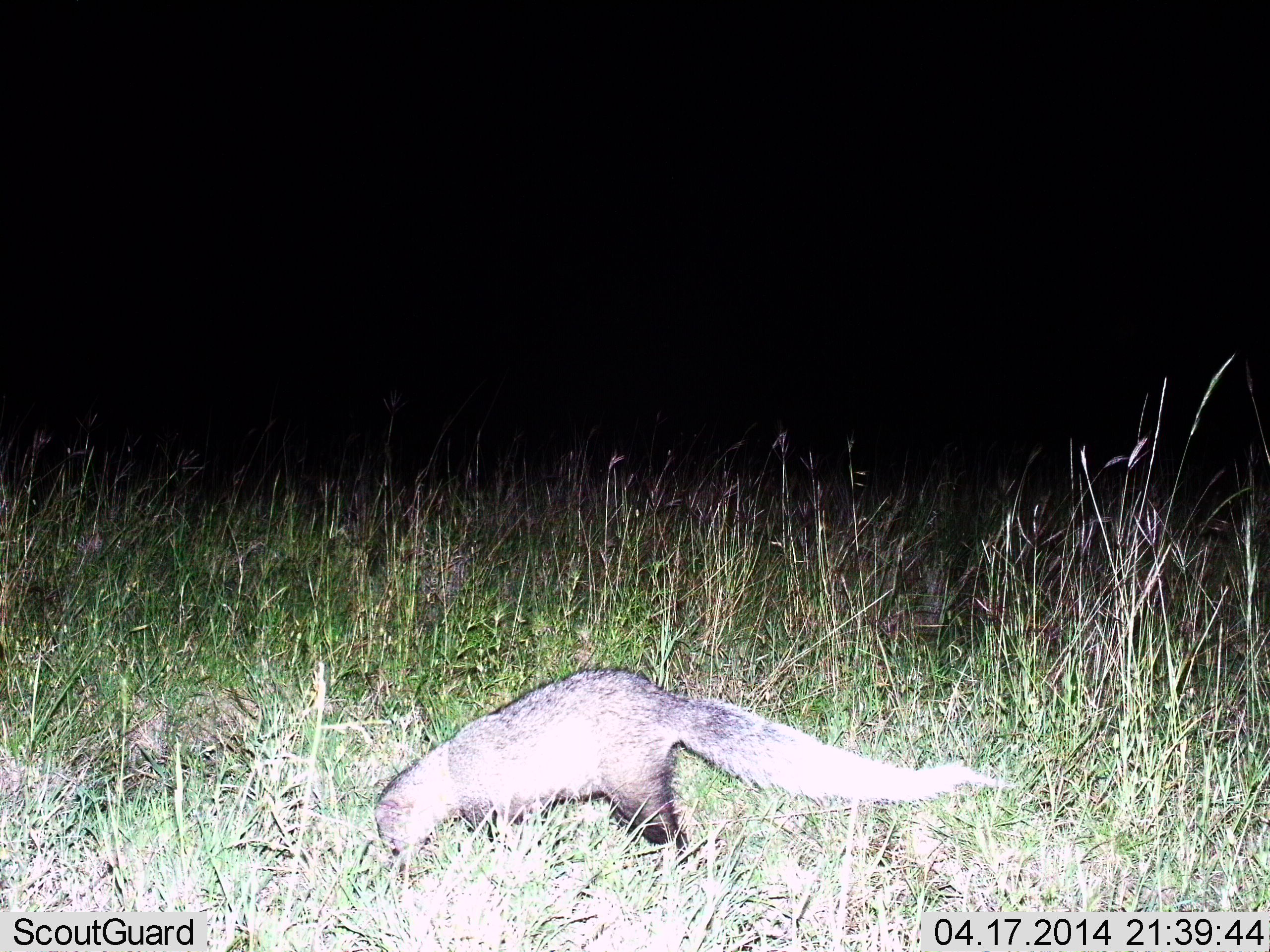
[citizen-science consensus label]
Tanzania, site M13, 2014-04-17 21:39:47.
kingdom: Animalia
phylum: Chordata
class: Mammalia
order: Carnivora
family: Herpestidae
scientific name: Herpestidae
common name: mongoose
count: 1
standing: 30%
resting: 0%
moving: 30%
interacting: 0%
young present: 0%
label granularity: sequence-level